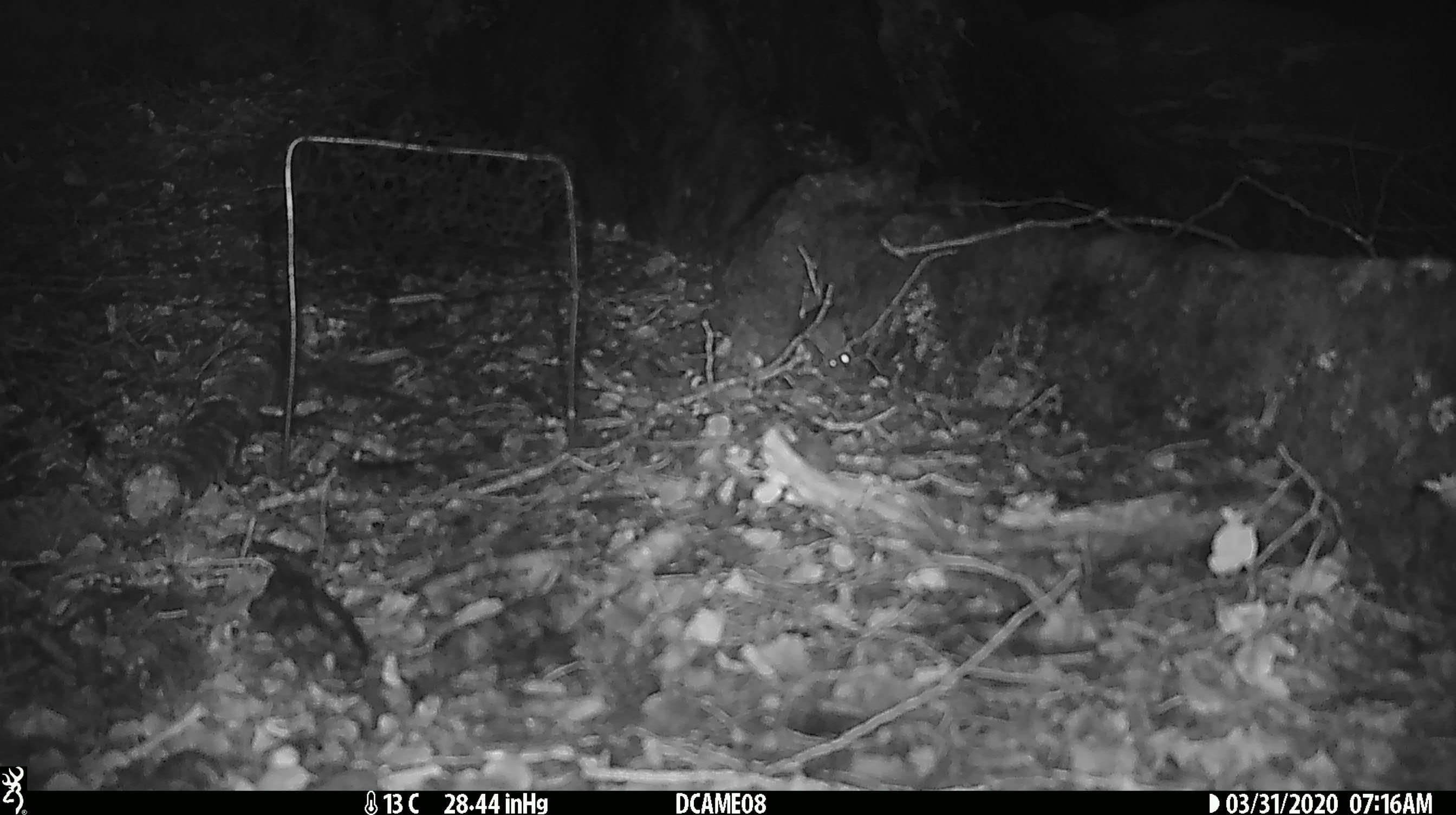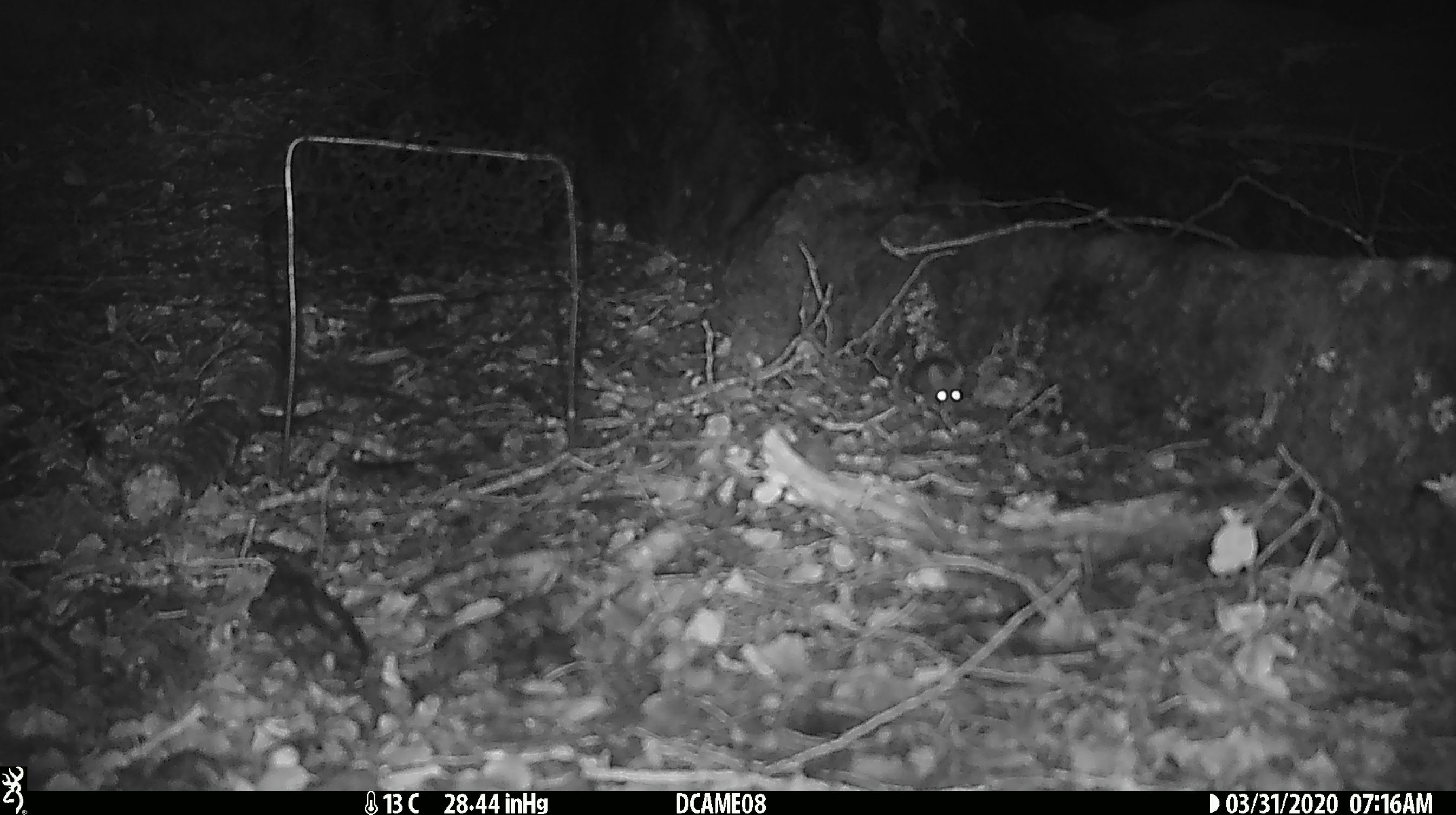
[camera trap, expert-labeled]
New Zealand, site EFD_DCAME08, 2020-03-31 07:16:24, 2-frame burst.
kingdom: Animalia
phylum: Chordata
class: Mammalia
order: Rodentia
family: Muridae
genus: Mus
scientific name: Mus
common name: mouse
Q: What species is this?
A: Mouse (Mus).